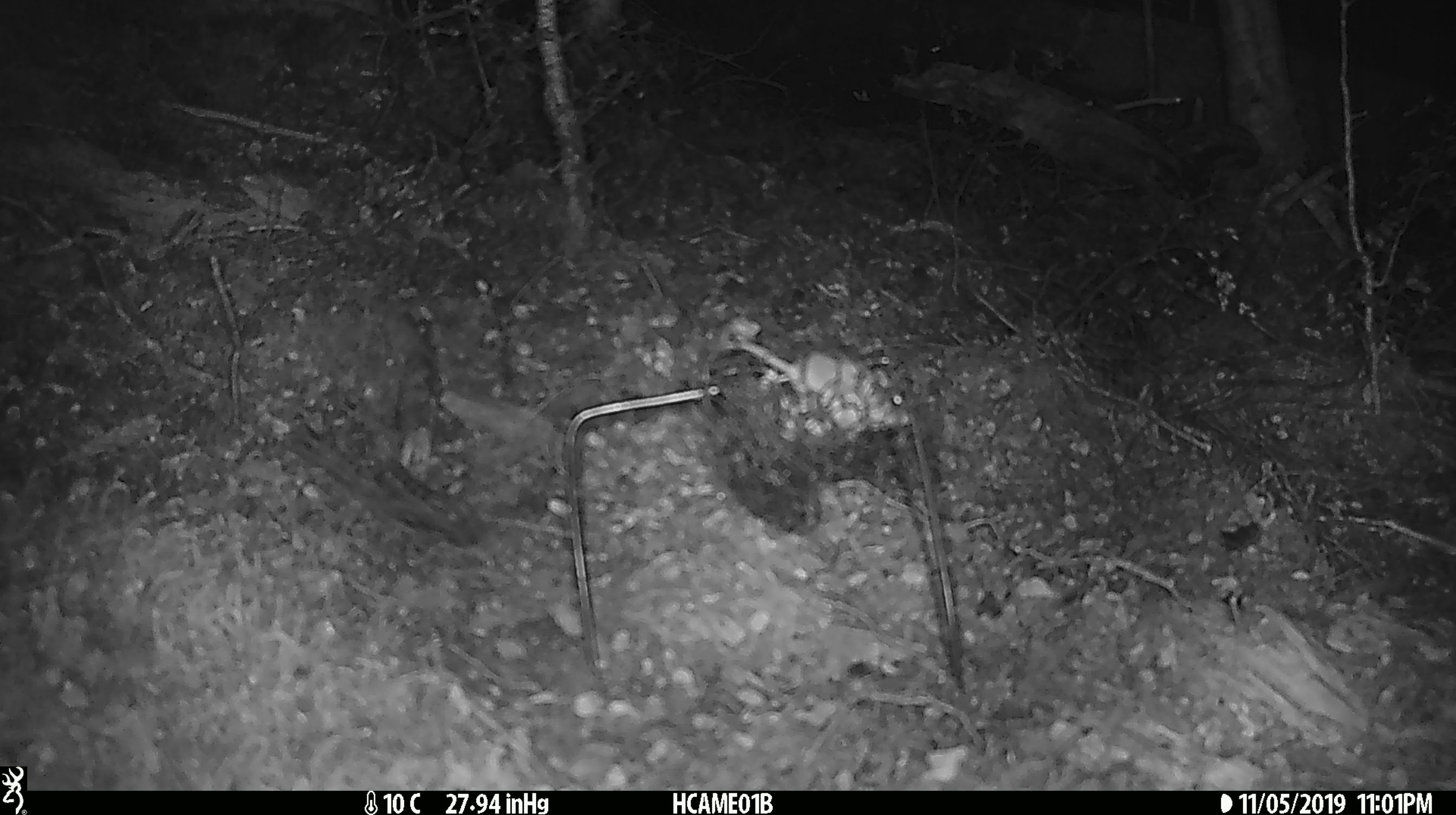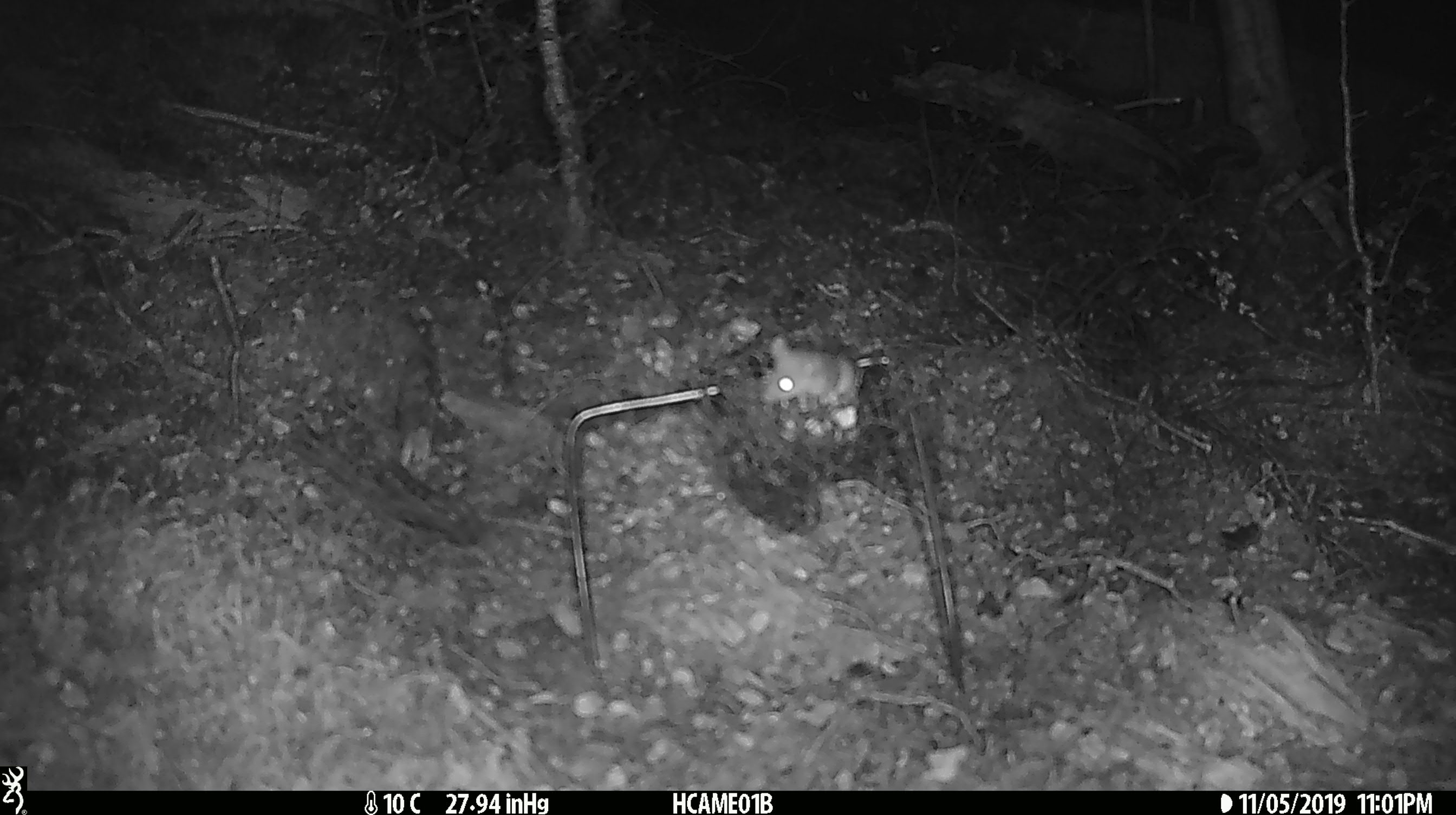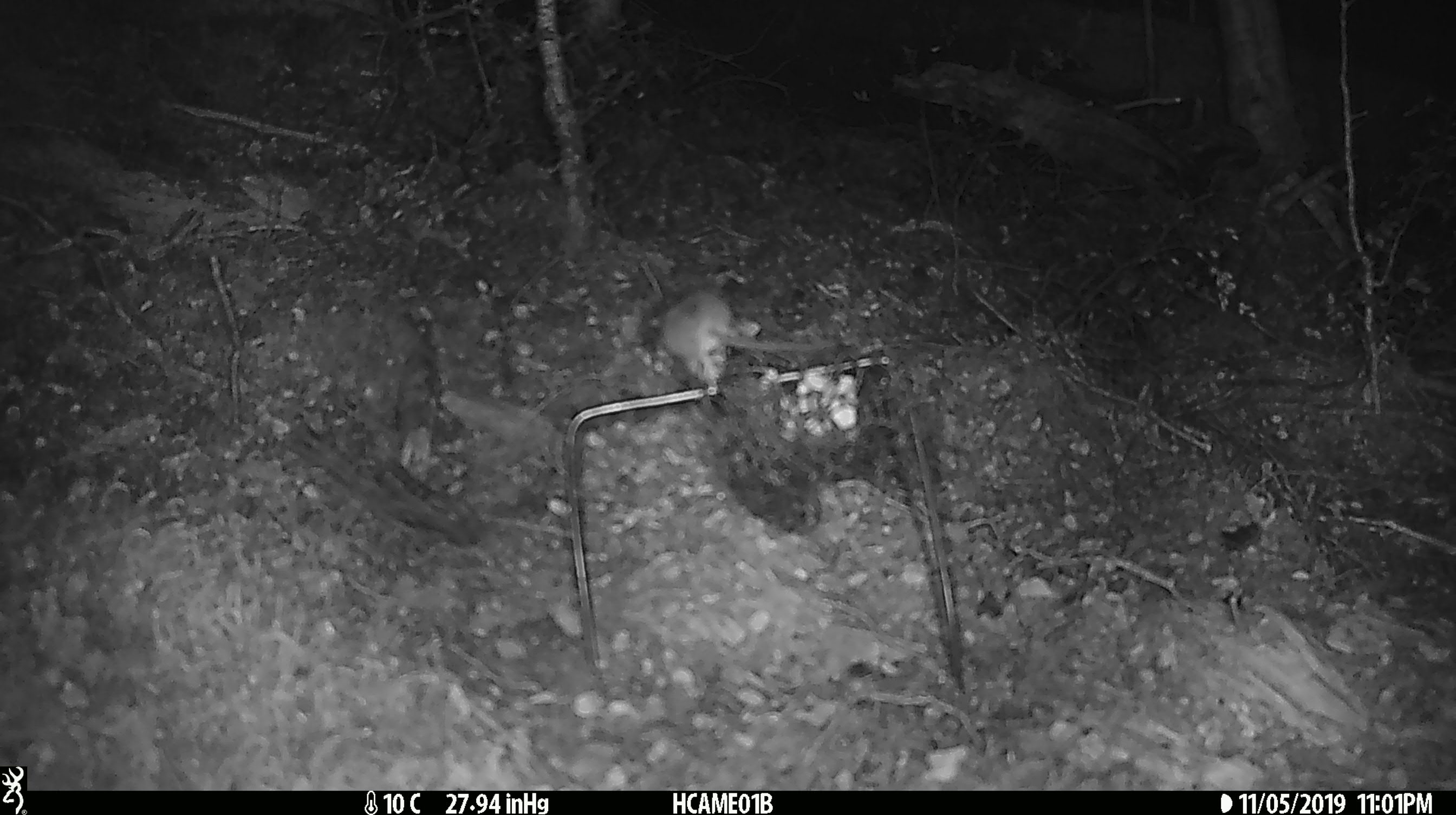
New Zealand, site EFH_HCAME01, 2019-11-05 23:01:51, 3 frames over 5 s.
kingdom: Animalia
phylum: Chordata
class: Mammalia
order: Rodentia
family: Muridae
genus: Mus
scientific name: Mus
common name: mouse